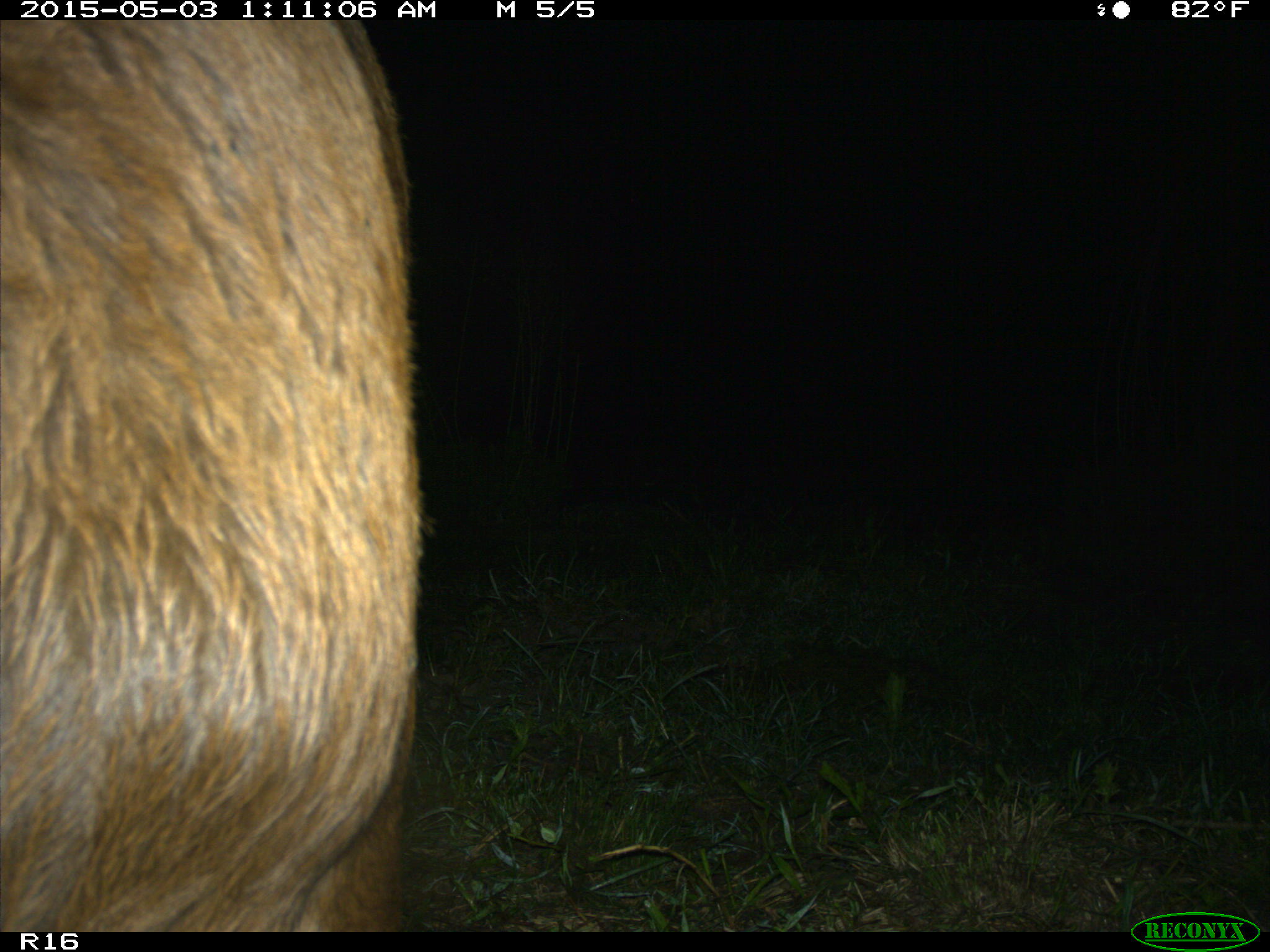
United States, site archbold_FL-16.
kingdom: Animalia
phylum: Chordata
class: Mammalia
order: Artiodactyla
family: Bovidae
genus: Bos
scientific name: Bos taurus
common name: domestic cow